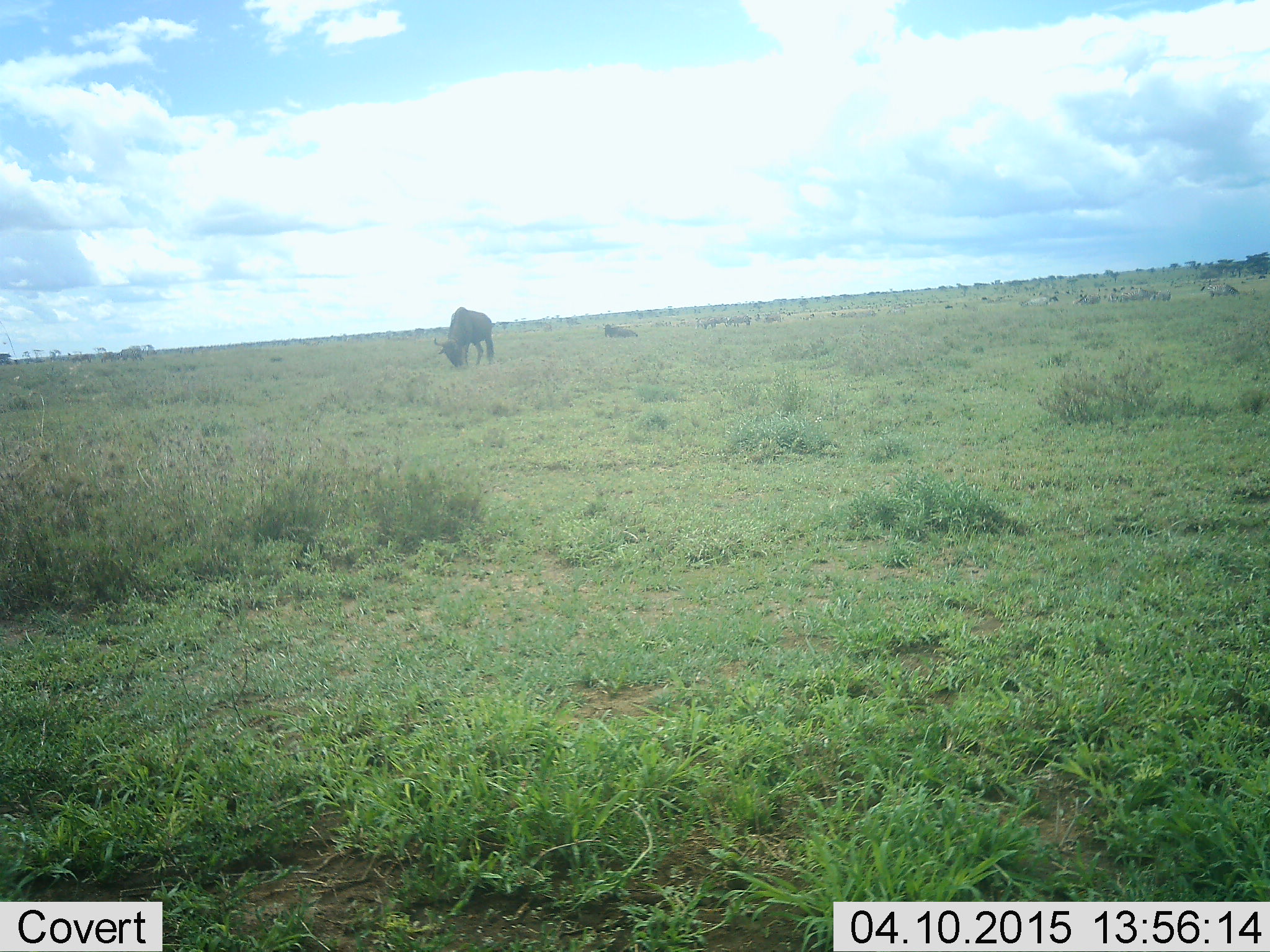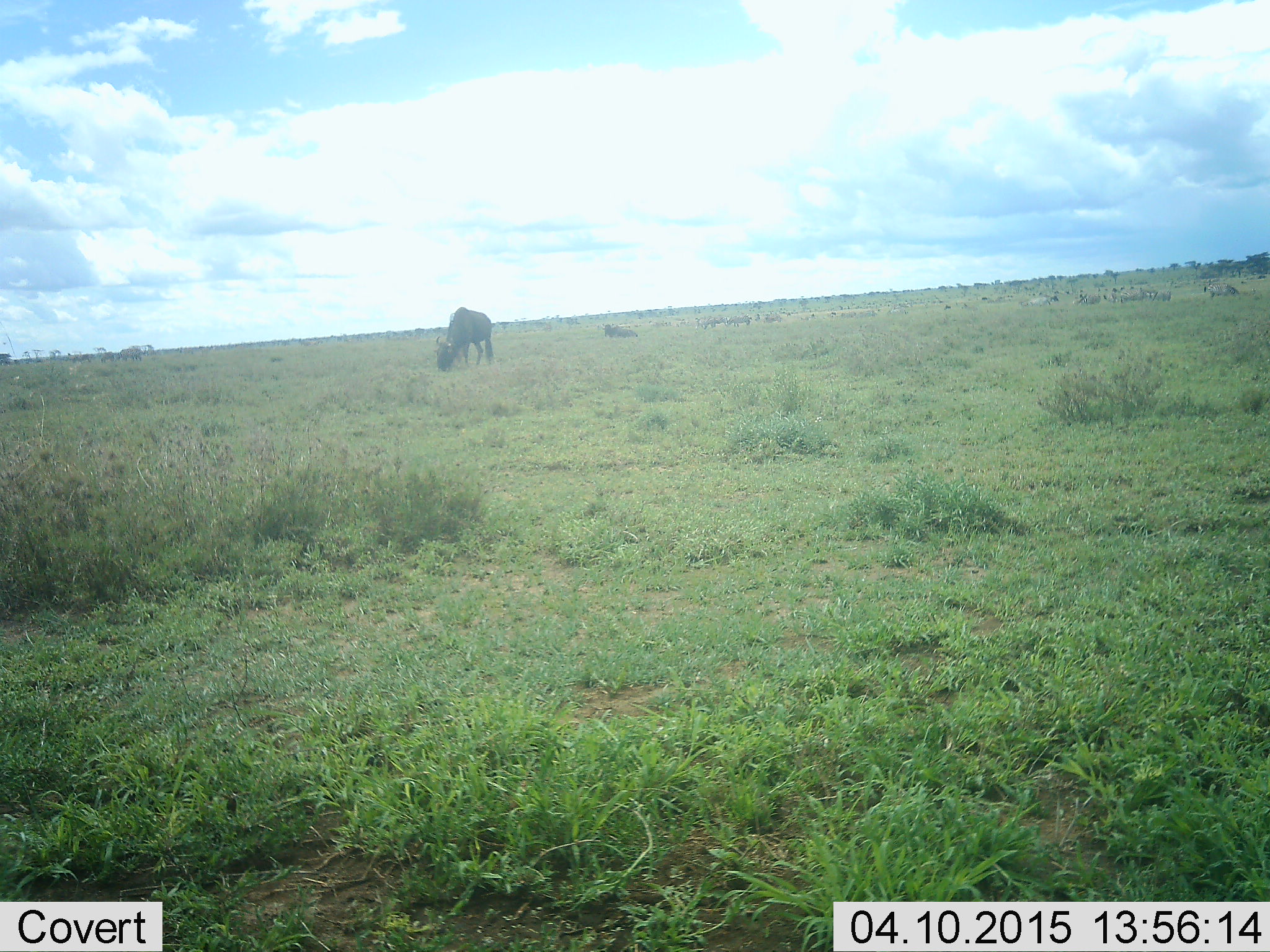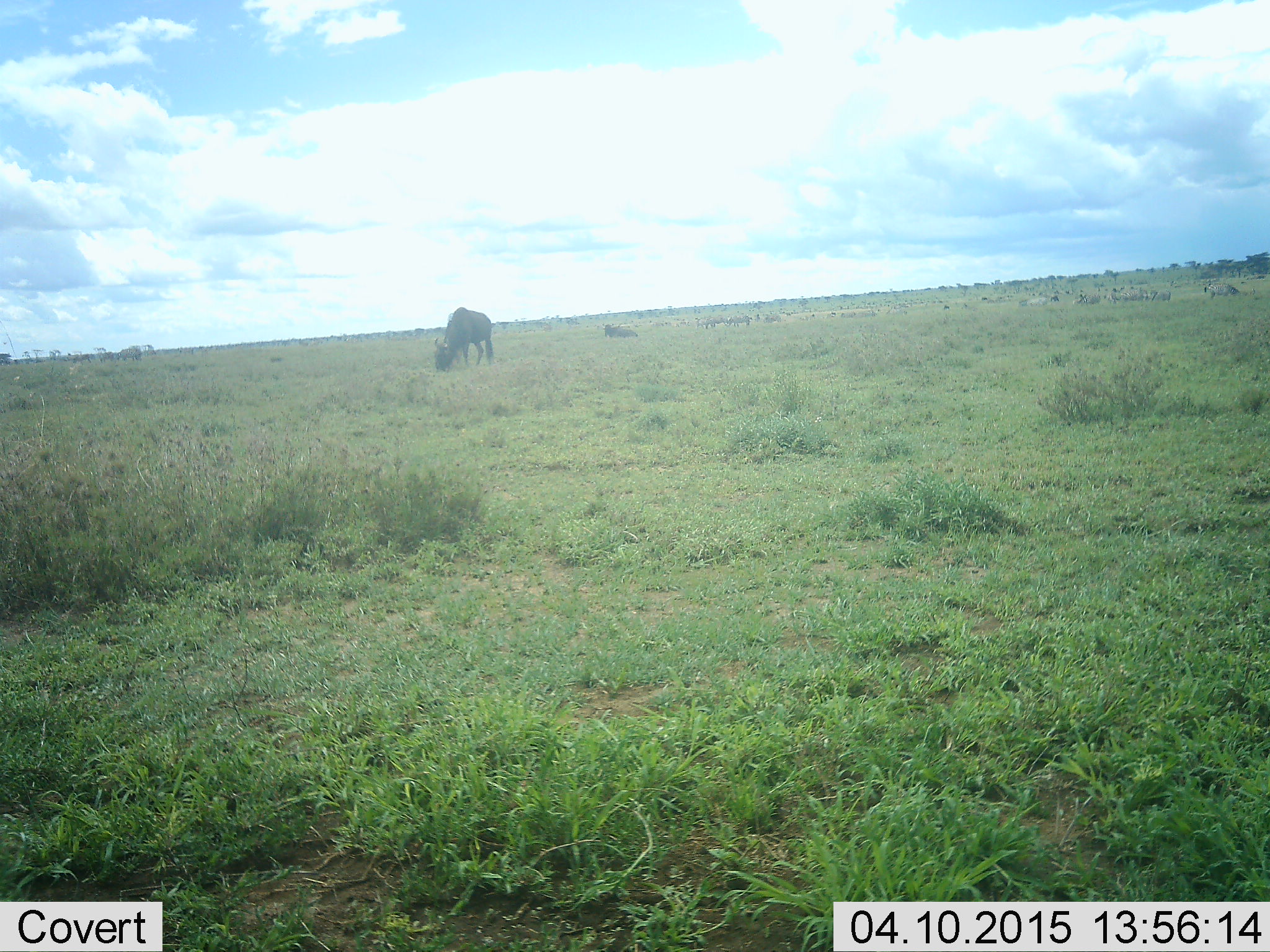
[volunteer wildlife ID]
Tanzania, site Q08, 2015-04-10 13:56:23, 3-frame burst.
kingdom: Animalia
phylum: Chordata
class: Mammalia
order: Artiodactyla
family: Bovidae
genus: Connochaetes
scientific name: Connochaetes taurinus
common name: blue wildebeest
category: wildebeest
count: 1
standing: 40%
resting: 10%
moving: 0%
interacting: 0%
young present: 0%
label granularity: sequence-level